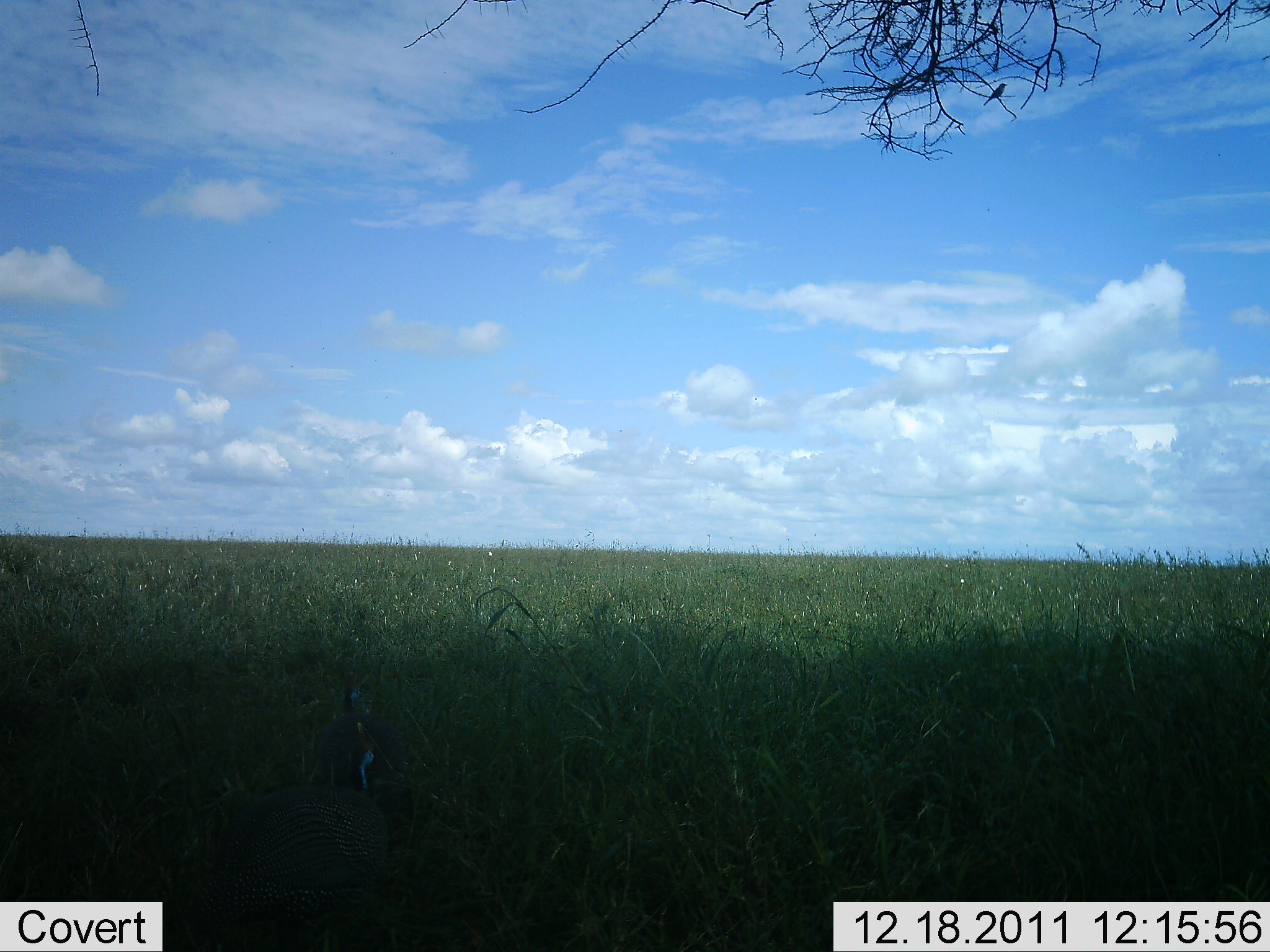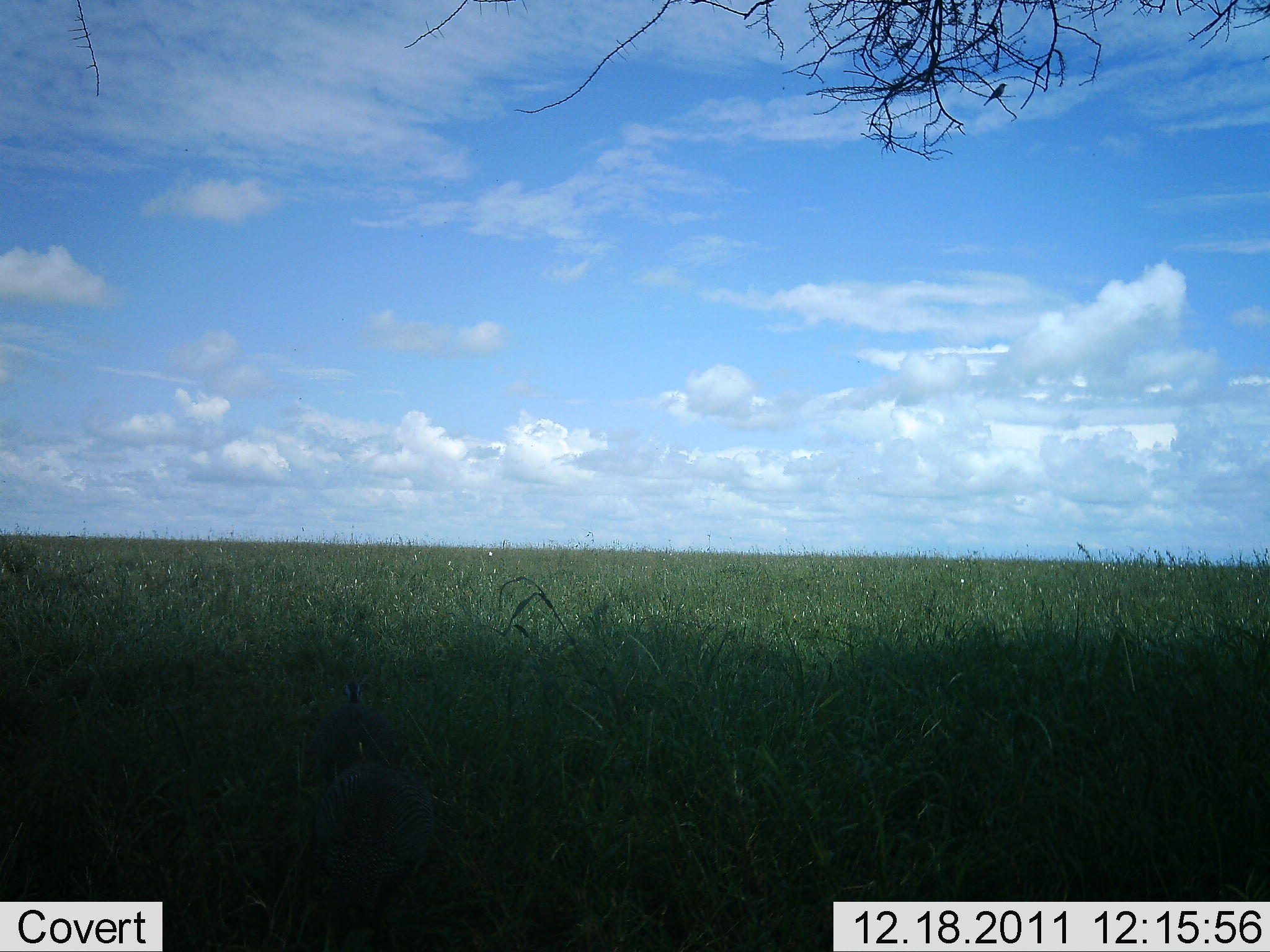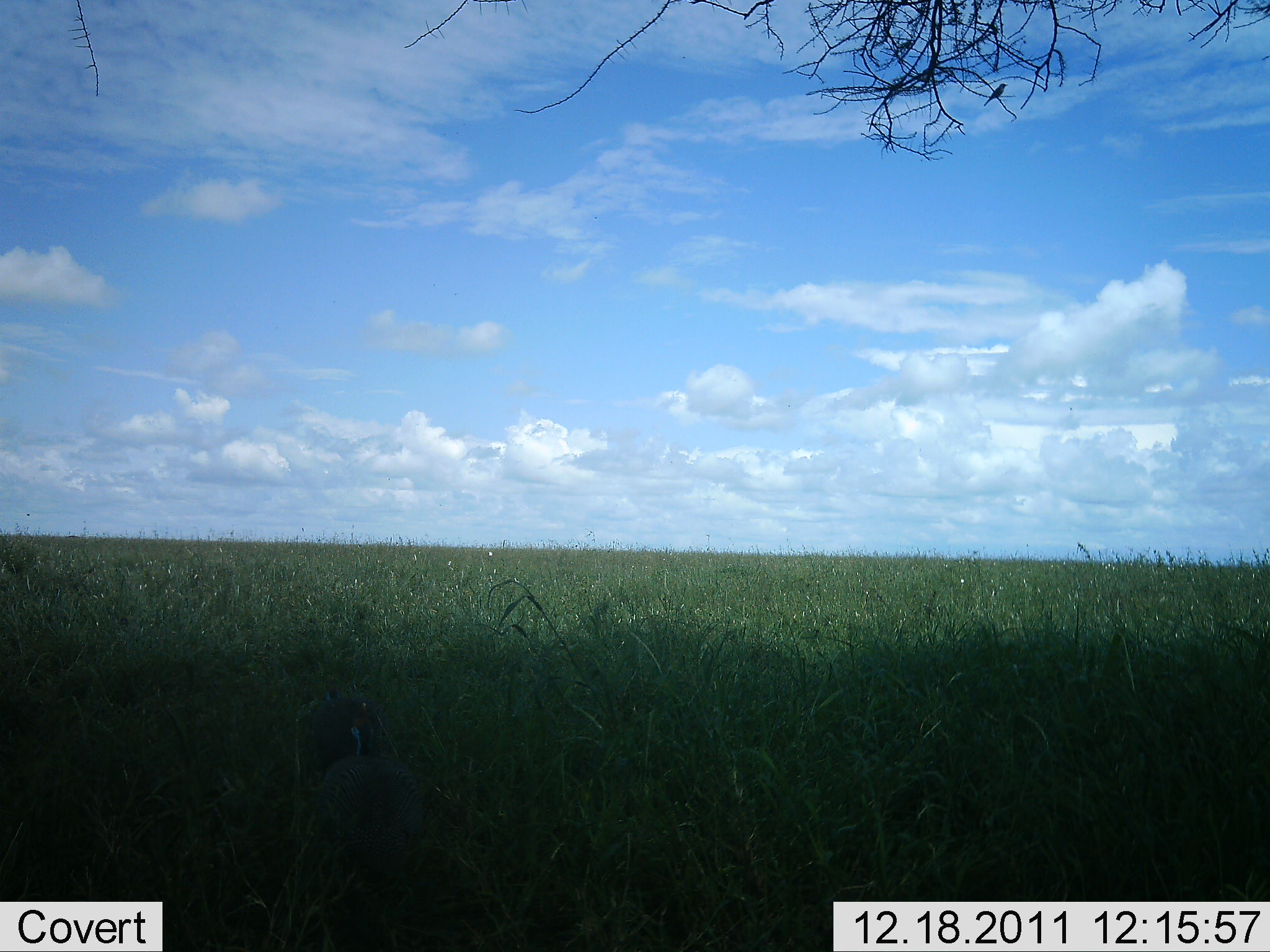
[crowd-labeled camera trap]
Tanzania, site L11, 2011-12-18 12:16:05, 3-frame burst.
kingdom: Animalia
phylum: Chordata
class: Aves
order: Galliformes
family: Numididae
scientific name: Numididae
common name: guinea fowl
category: guineafowl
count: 2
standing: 9%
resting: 0%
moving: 82%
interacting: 9%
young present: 0%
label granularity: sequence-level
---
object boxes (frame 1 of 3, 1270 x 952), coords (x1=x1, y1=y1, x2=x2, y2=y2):
animal: (x1=181, y1=786, x2=423, y2=951); (x1=312, y1=679, x2=413, y2=783)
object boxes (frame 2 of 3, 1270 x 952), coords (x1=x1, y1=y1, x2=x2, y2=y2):
animal: (x1=255, y1=786, x2=425, y2=952); (x1=307, y1=674, x2=409, y2=792)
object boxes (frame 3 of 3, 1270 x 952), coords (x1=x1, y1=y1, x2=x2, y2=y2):
animal: (x1=288, y1=671, x2=399, y2=770)